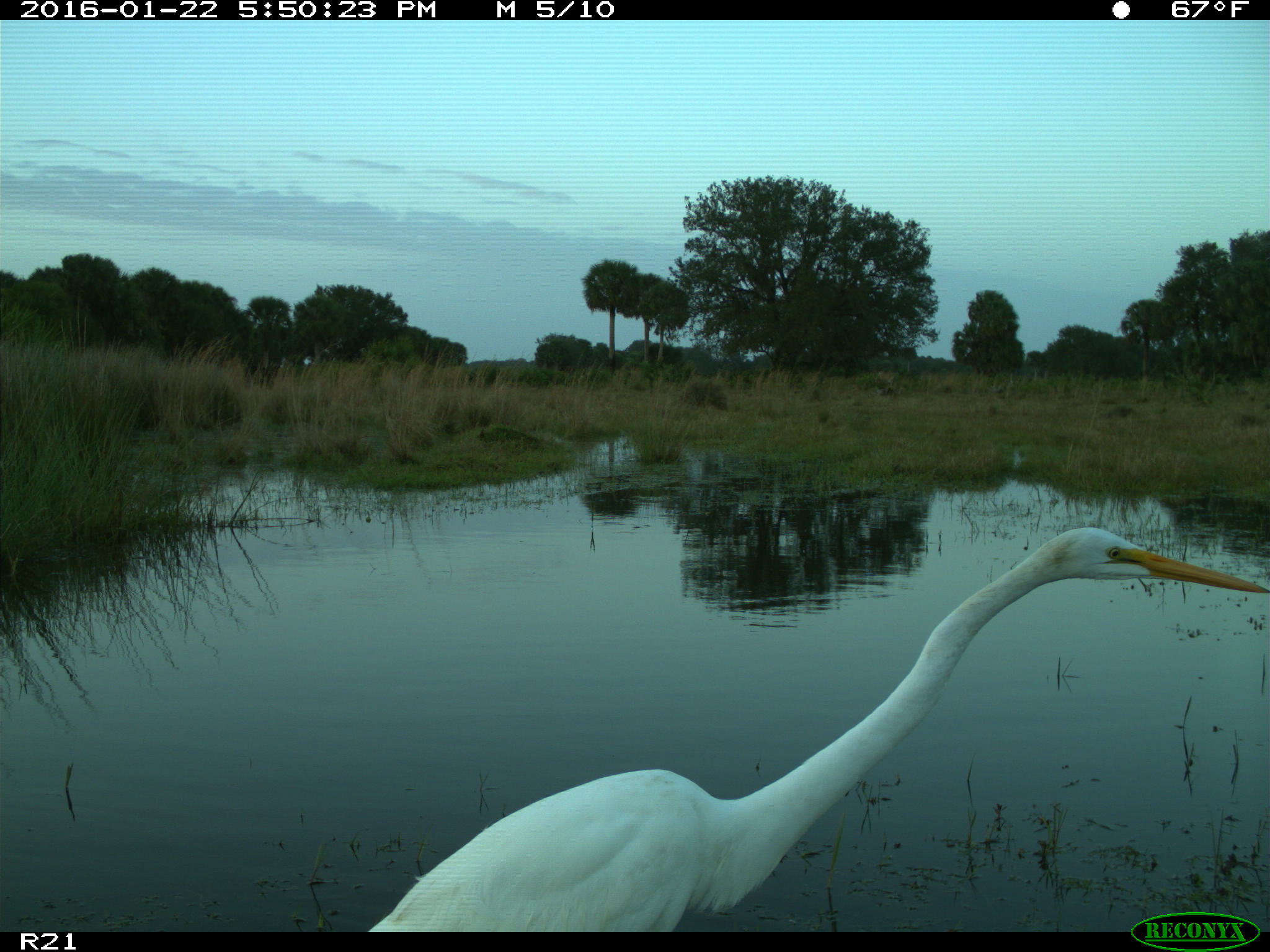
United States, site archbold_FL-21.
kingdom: Animalia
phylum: Chordata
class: Aves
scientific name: Aves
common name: birds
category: unidentified bird